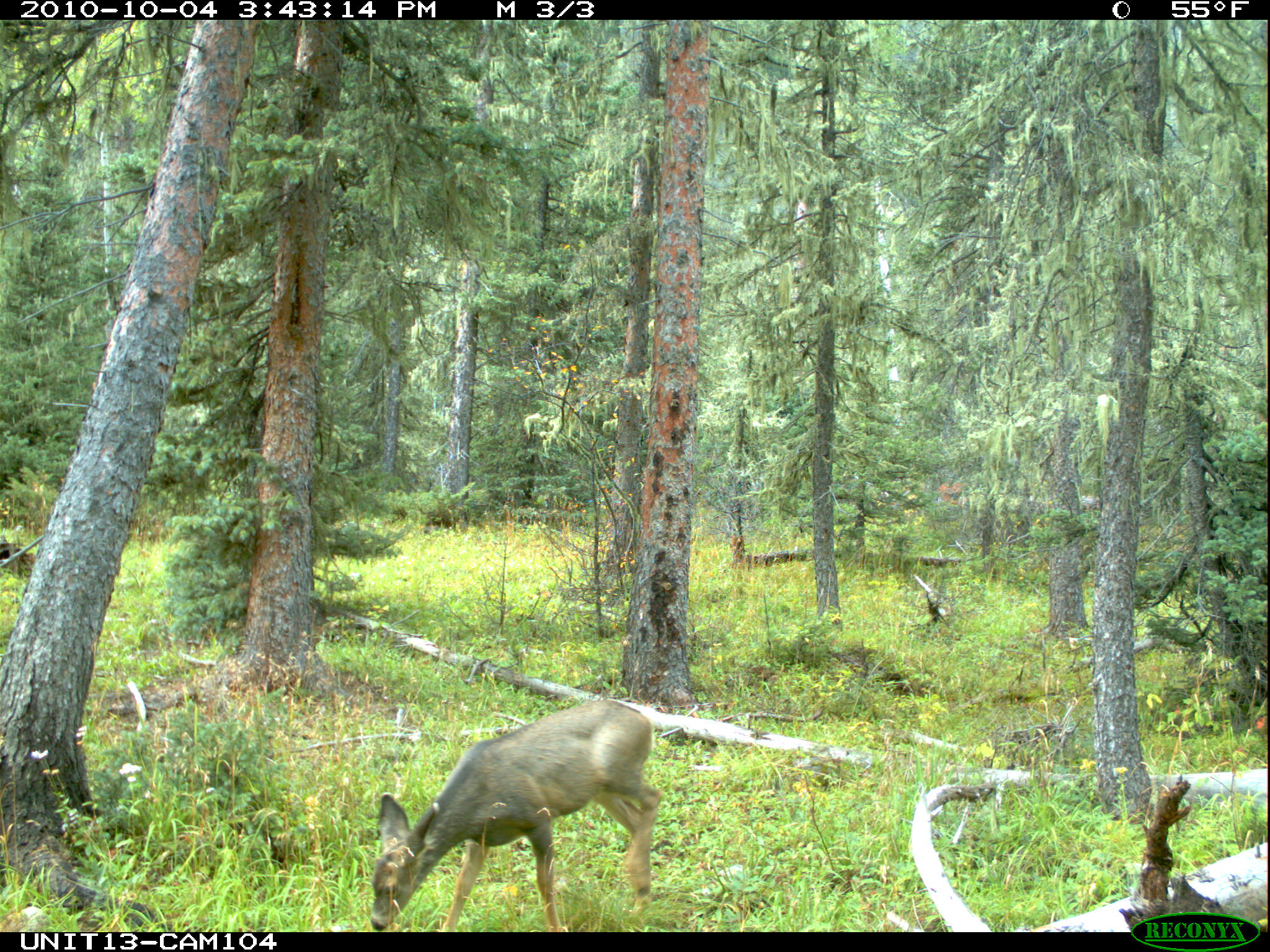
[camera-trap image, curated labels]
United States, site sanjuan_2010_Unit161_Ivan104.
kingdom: Animalia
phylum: Chordata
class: Mammalia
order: Artiodactyla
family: Cervidae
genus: Odocoileus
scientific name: Odocoileus hemionus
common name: mule deer